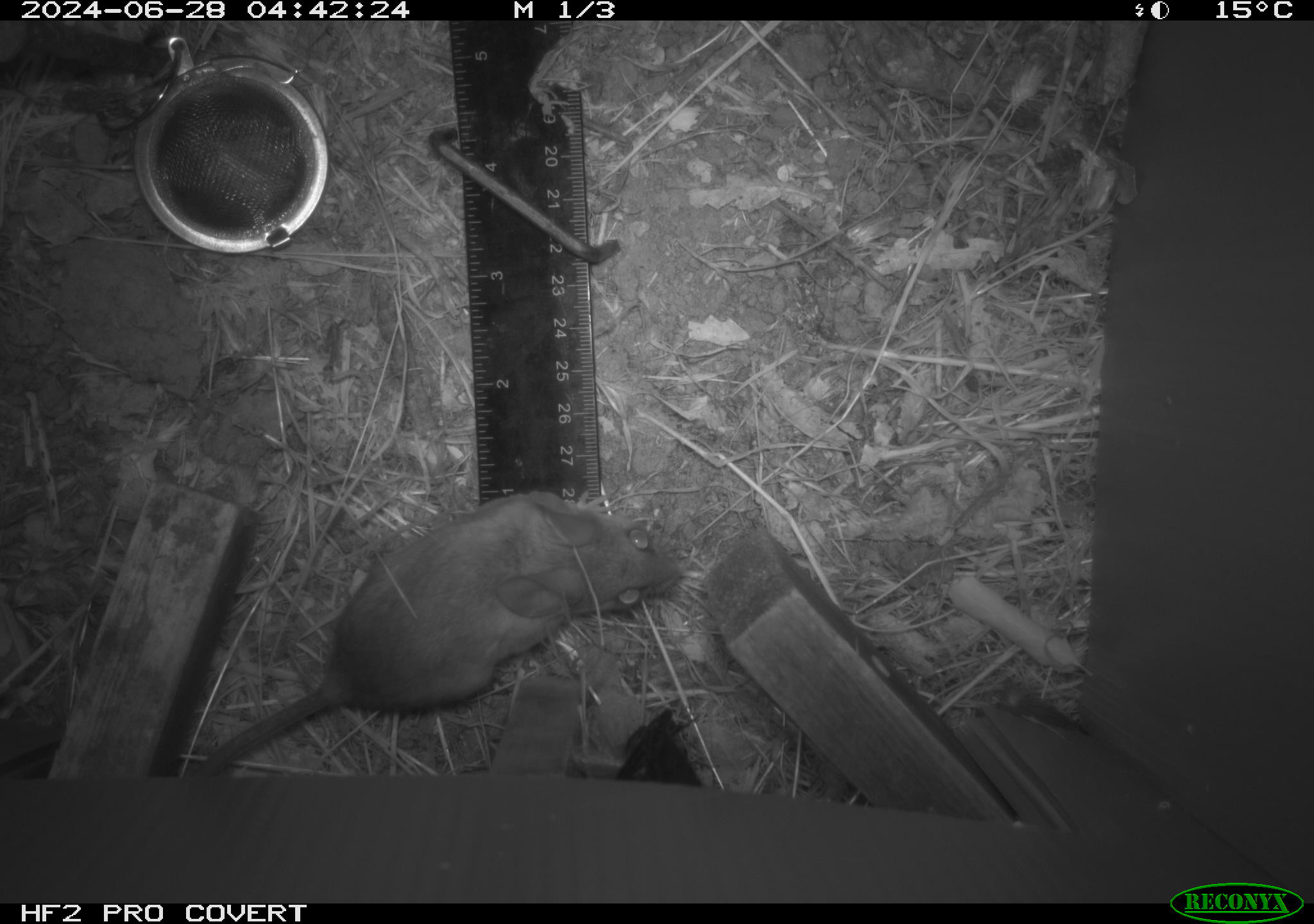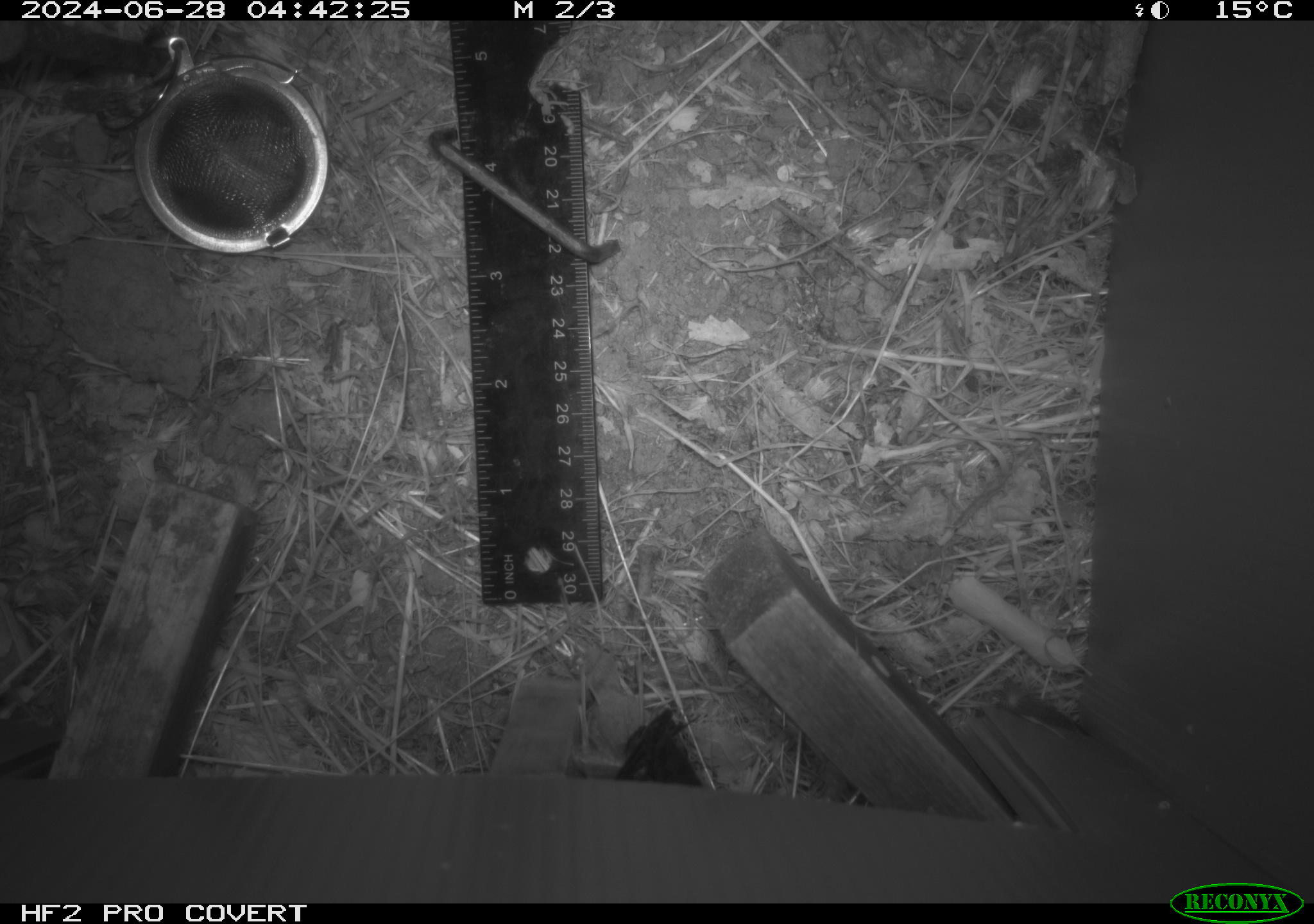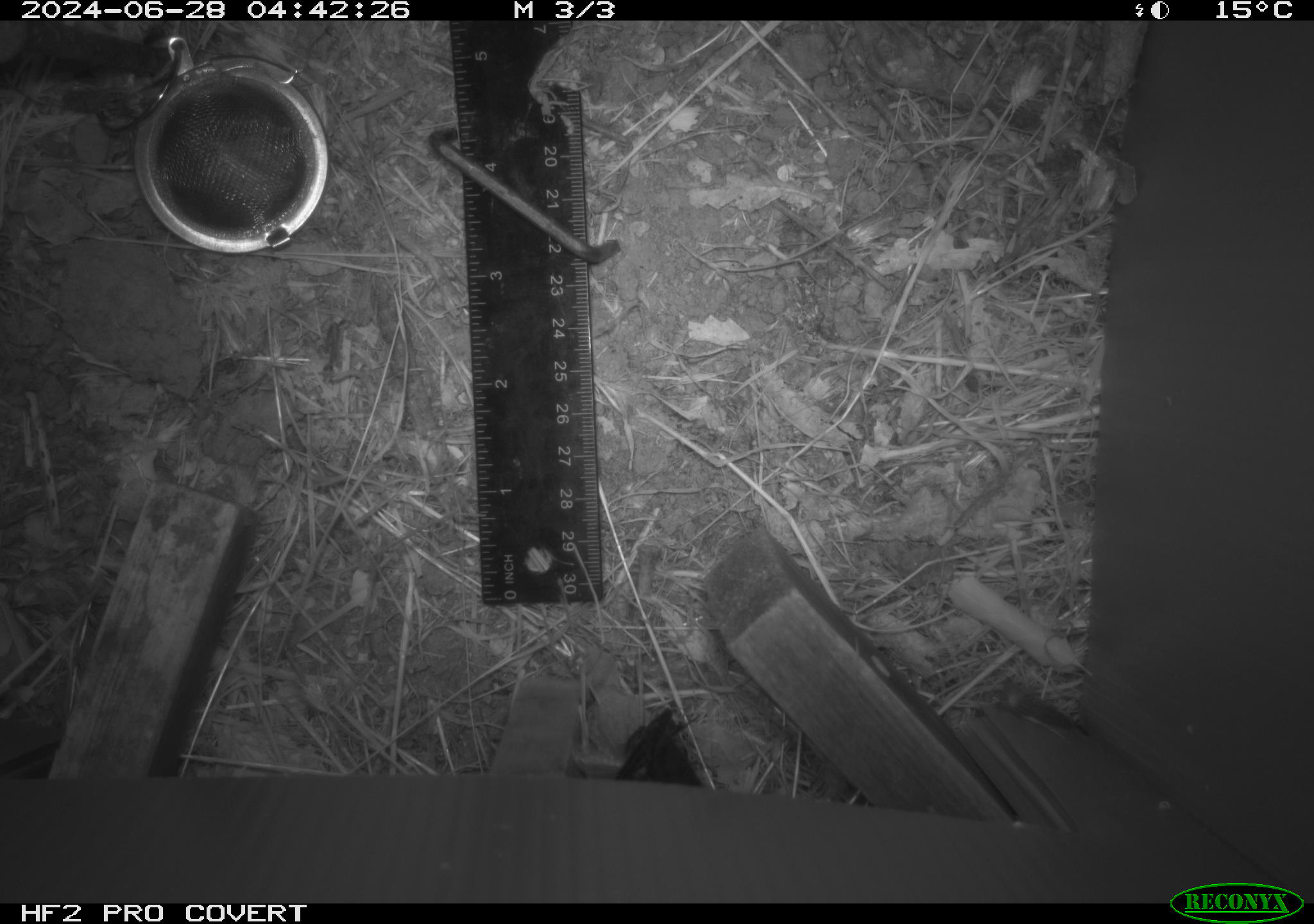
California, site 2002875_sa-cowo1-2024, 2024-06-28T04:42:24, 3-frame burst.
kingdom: Animalia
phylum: Chordata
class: Mammalia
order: Rodentia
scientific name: Rodentia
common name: rodent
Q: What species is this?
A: Rodent (Rodentia).